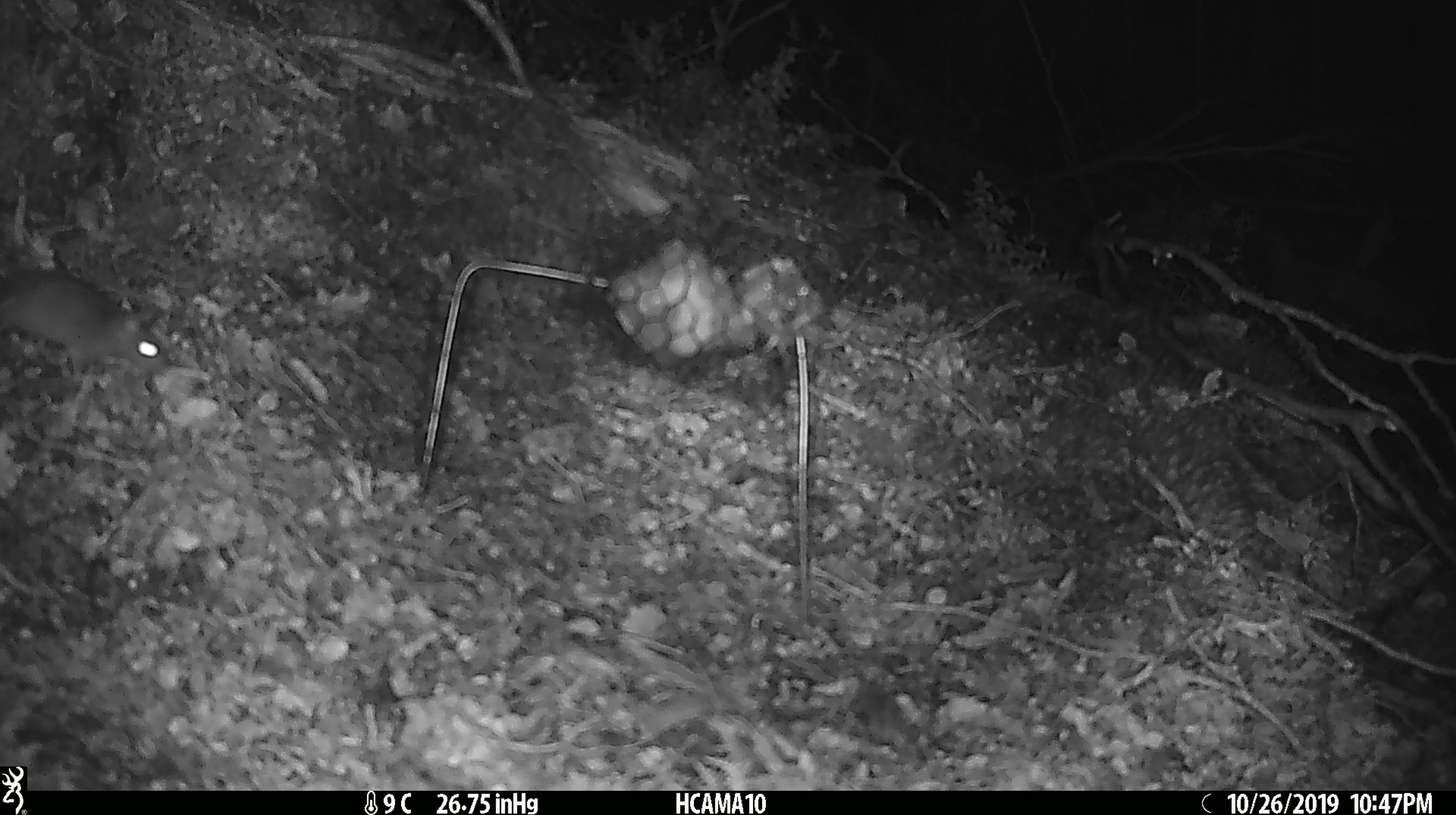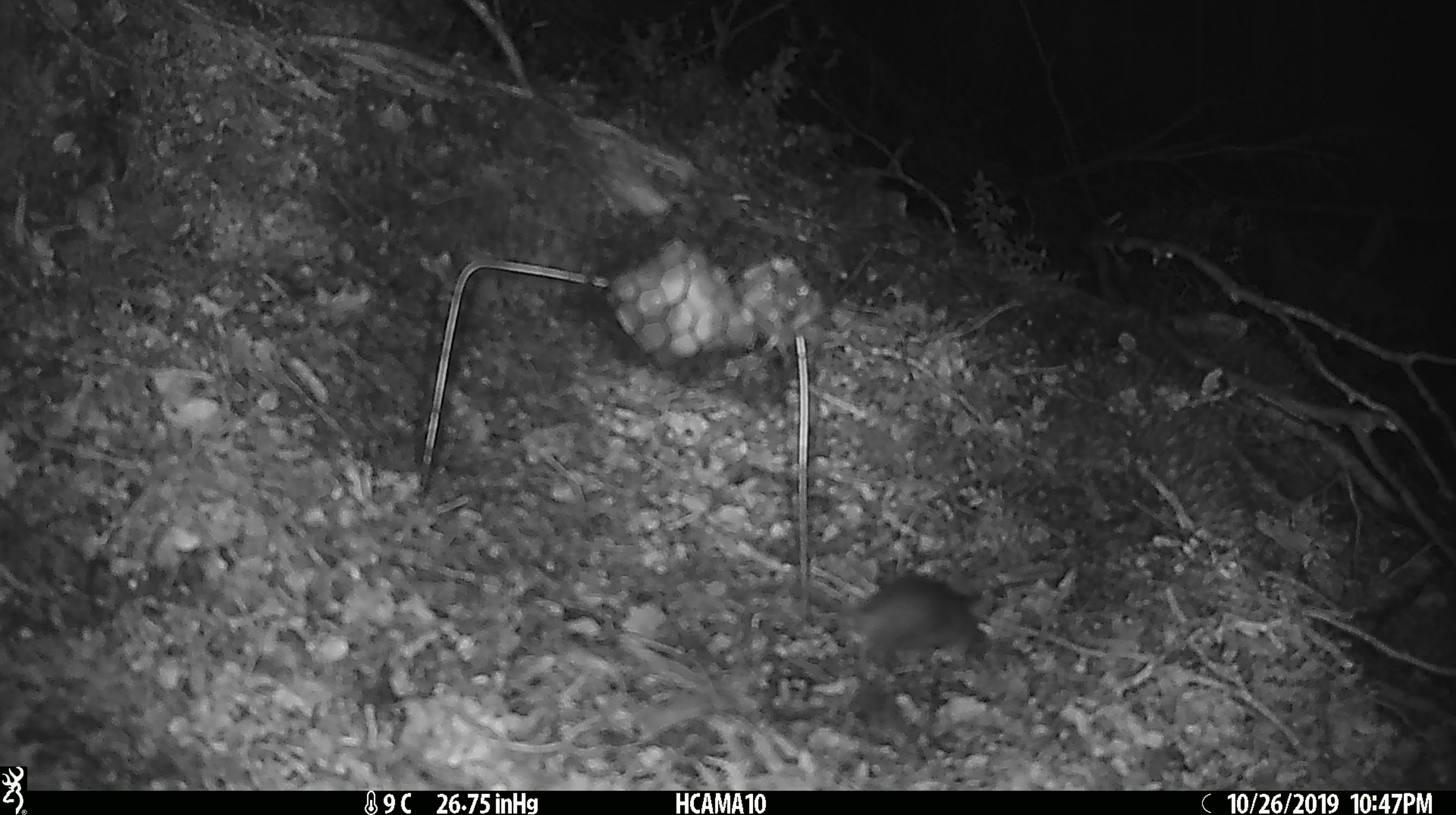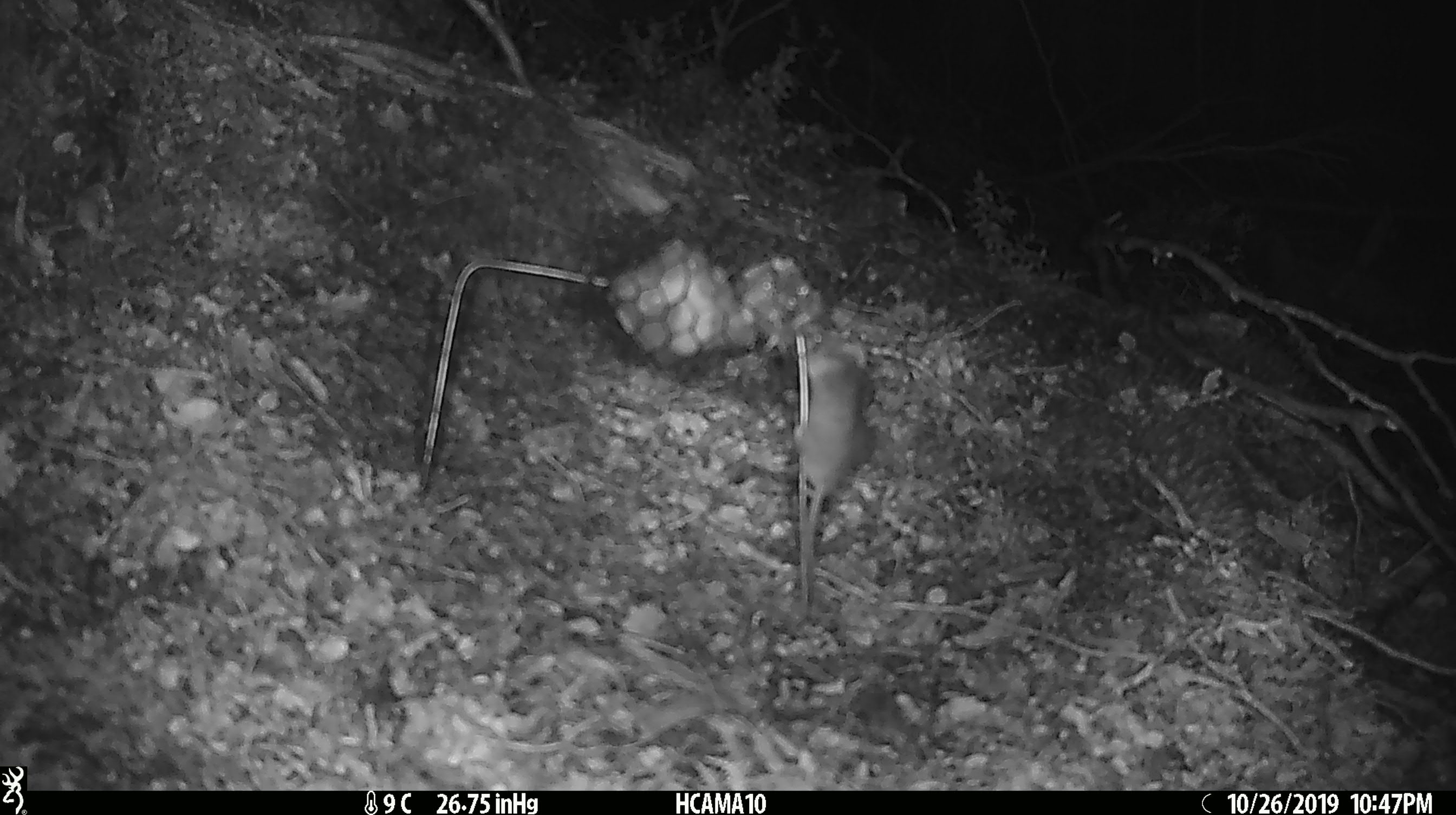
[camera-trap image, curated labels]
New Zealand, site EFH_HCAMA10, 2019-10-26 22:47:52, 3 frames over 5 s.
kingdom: Animalia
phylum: Chordata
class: Mammalia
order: Rodentia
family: Muridae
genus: Mus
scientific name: Mus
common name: mouse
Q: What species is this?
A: Mouse (Mus).